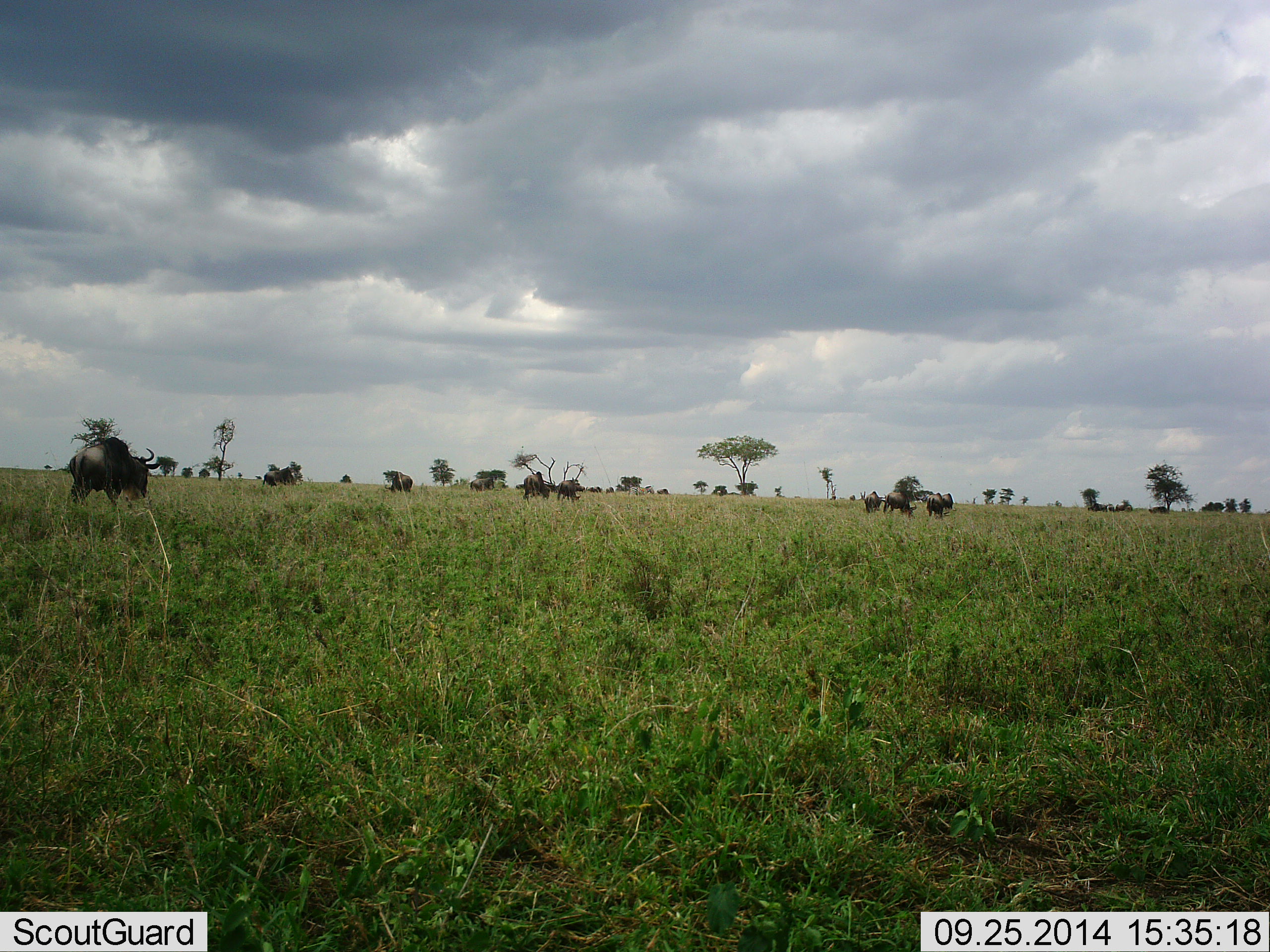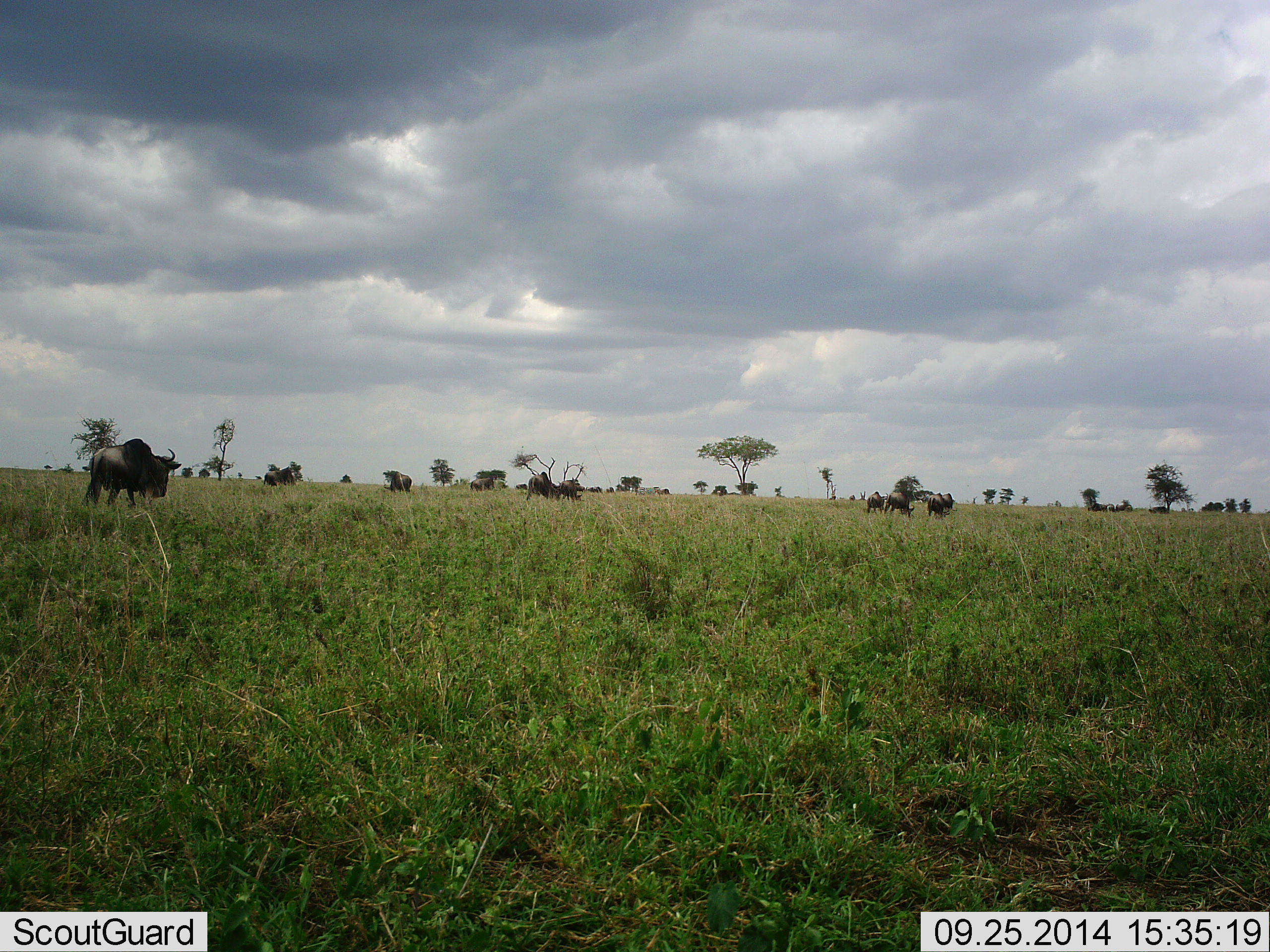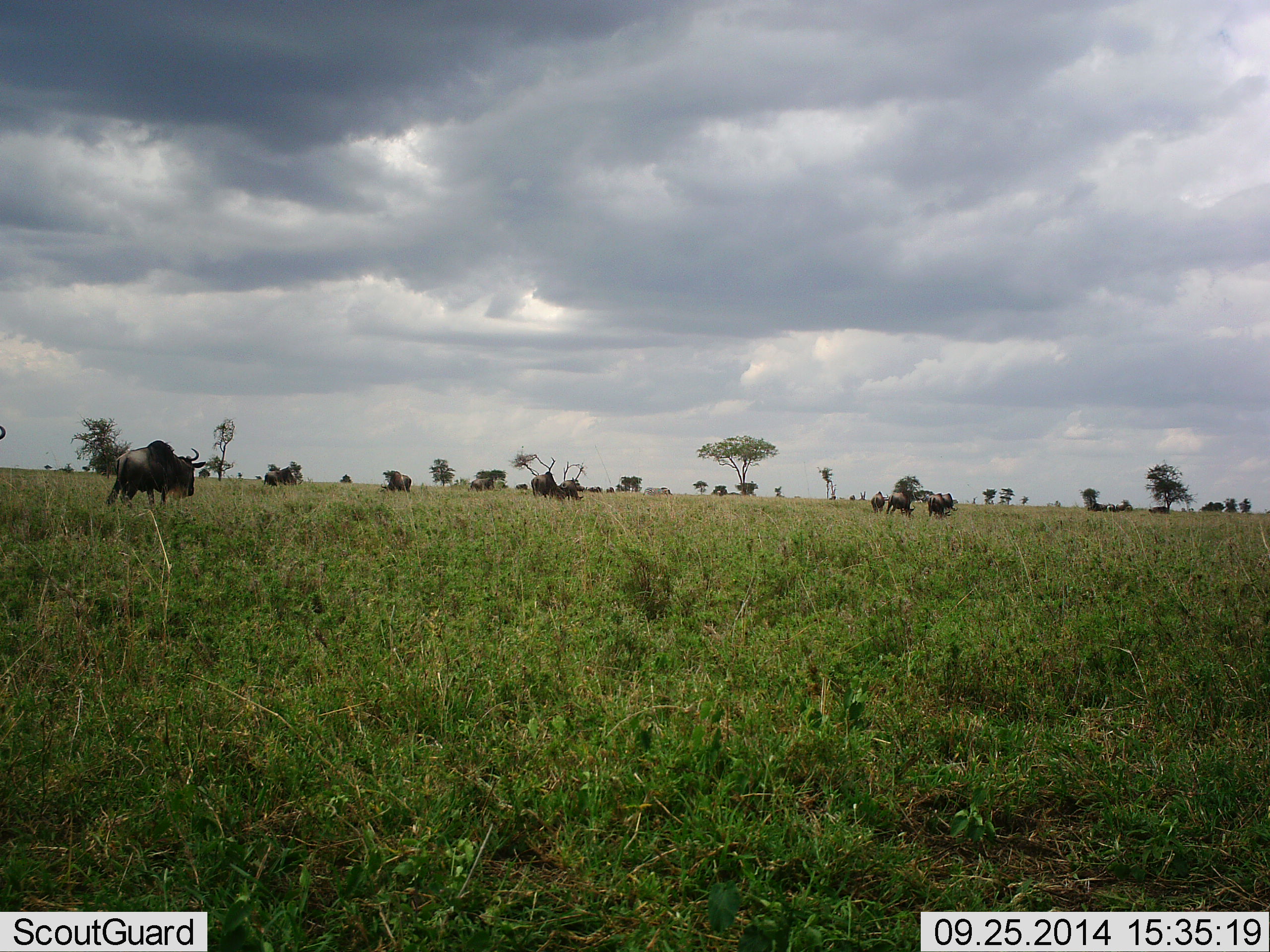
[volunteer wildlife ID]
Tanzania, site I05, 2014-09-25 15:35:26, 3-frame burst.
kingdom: Animalia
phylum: Chordata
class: Mammalia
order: Artiodactyla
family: Bovidae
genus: Connochaetes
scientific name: Connochaetes taurinus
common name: blue wildebeest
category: wildebeest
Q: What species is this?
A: Wildebeest (blue wildebeest) (Connochaetes taurinus).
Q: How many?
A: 11-50.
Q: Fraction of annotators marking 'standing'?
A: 27%.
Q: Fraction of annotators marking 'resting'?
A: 0%.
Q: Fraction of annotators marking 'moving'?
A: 55%.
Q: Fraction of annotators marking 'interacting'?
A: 0%.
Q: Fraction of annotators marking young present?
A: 9%.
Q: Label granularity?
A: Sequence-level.